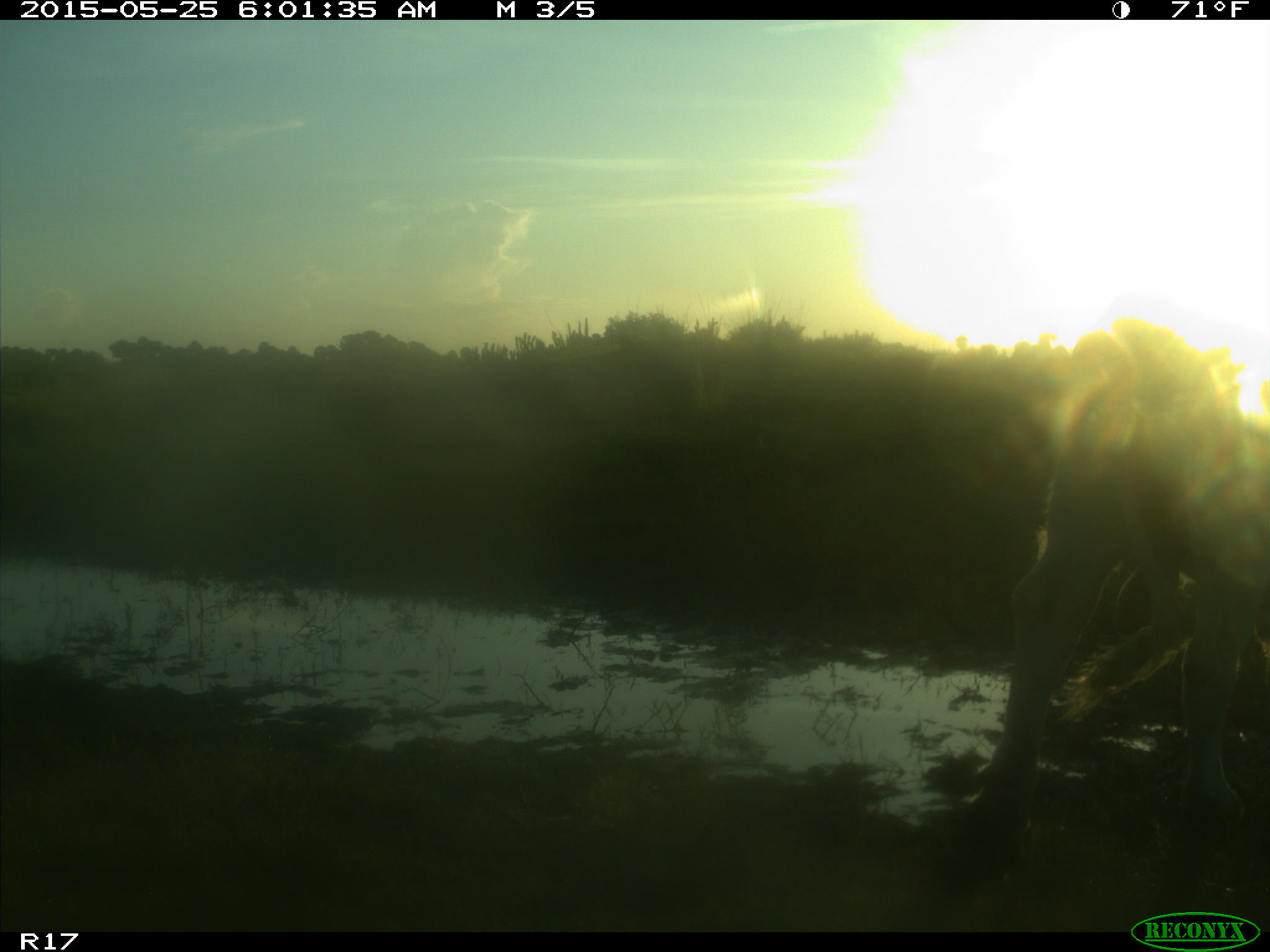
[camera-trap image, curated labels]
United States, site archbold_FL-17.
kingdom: Animalia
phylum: Chordata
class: Mammalia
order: Artiodactyla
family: Bovidae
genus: Bos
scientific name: Bos taurus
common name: domestic cow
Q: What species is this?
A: Bos taurus (domestic cow).